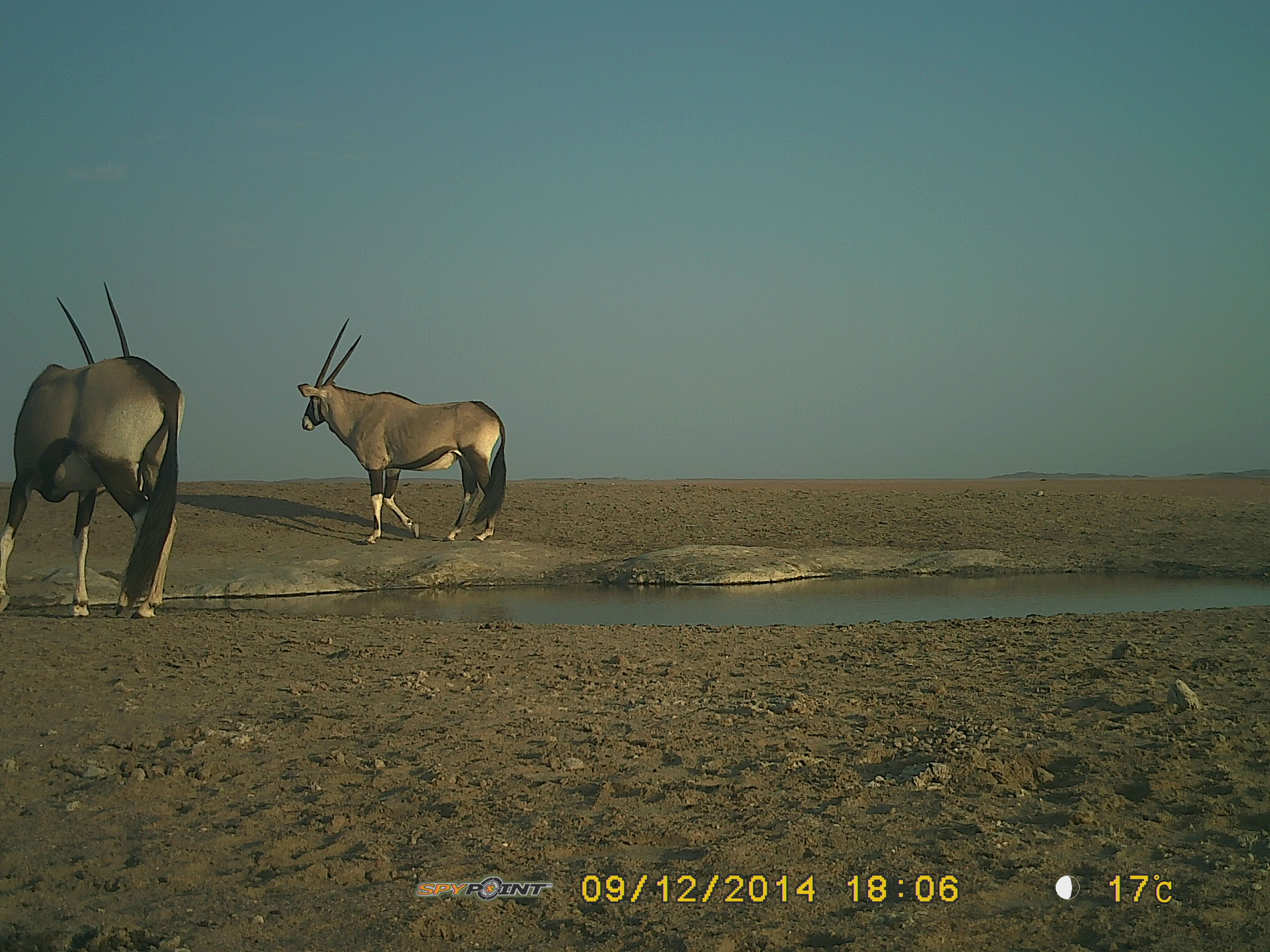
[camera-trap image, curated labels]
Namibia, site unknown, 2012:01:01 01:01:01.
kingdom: Animalia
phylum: Chordata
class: Mammalia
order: Artiodactyla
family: Bovidae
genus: Oryx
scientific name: Oryx gazella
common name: gemsbok